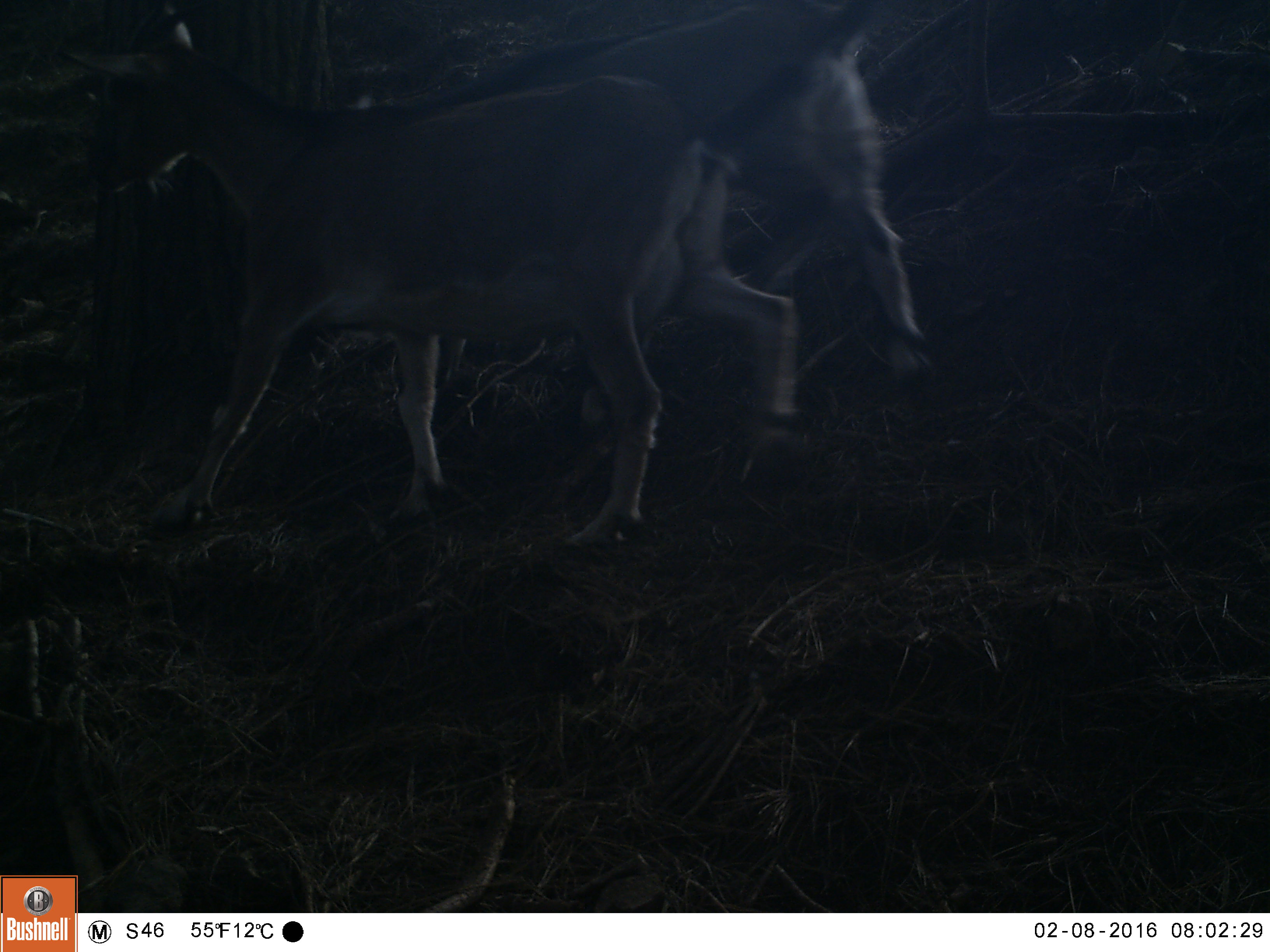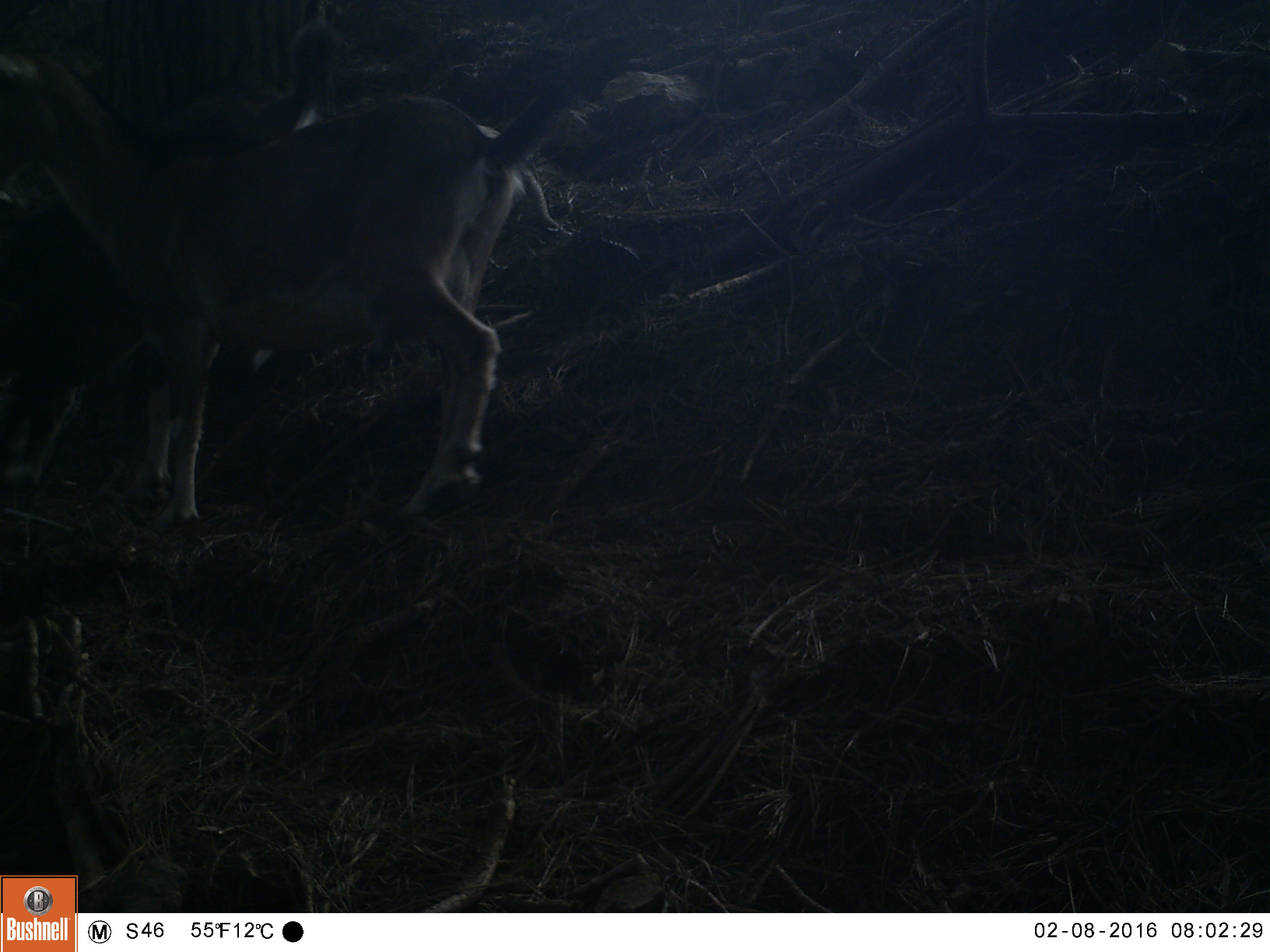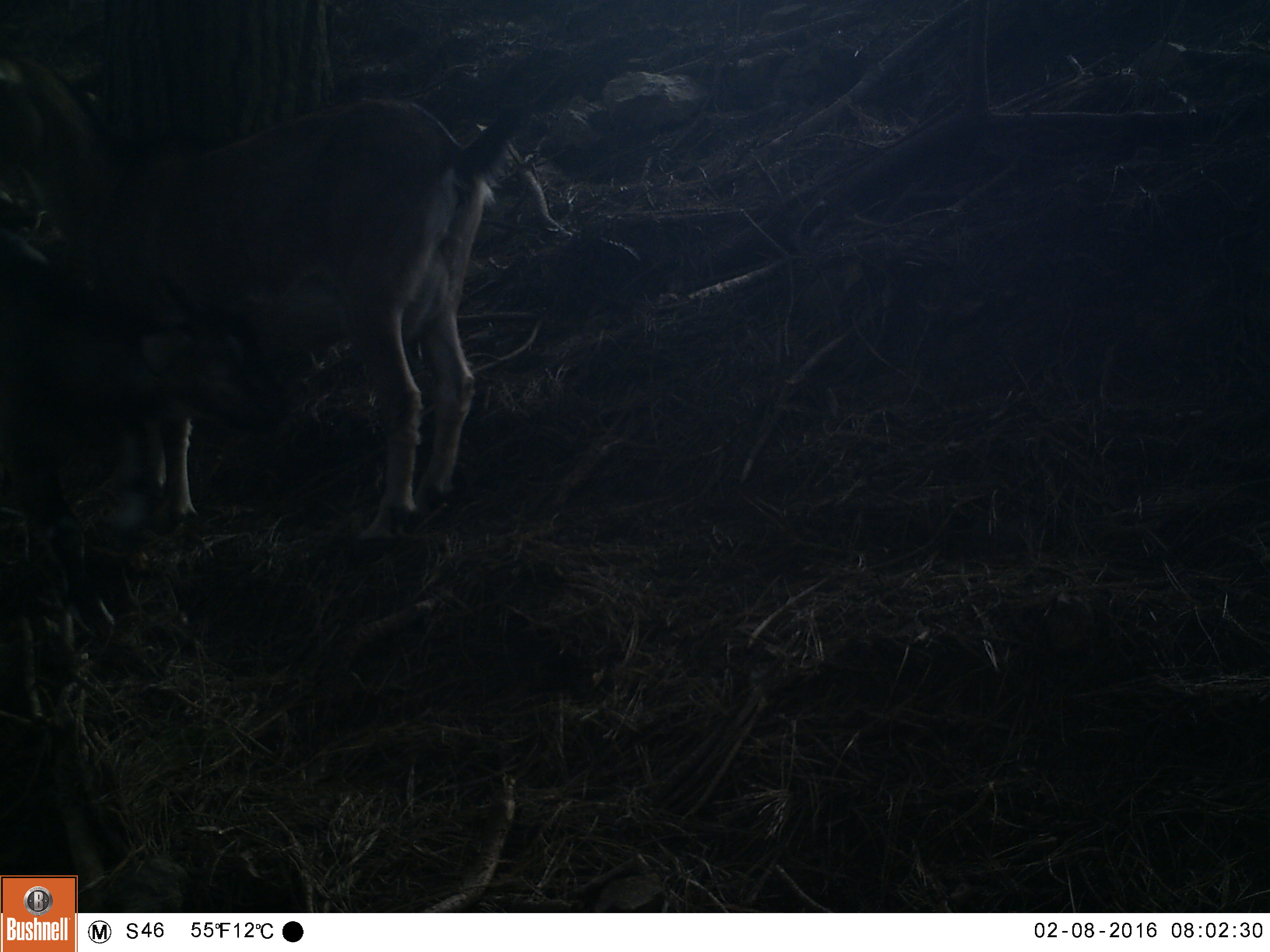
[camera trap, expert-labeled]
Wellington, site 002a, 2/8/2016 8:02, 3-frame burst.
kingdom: Animalia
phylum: Chordata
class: Mammalia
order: Artiodactyla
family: Bovidae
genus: Capra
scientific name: Capra hircus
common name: goat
Goat (Capra hircus).